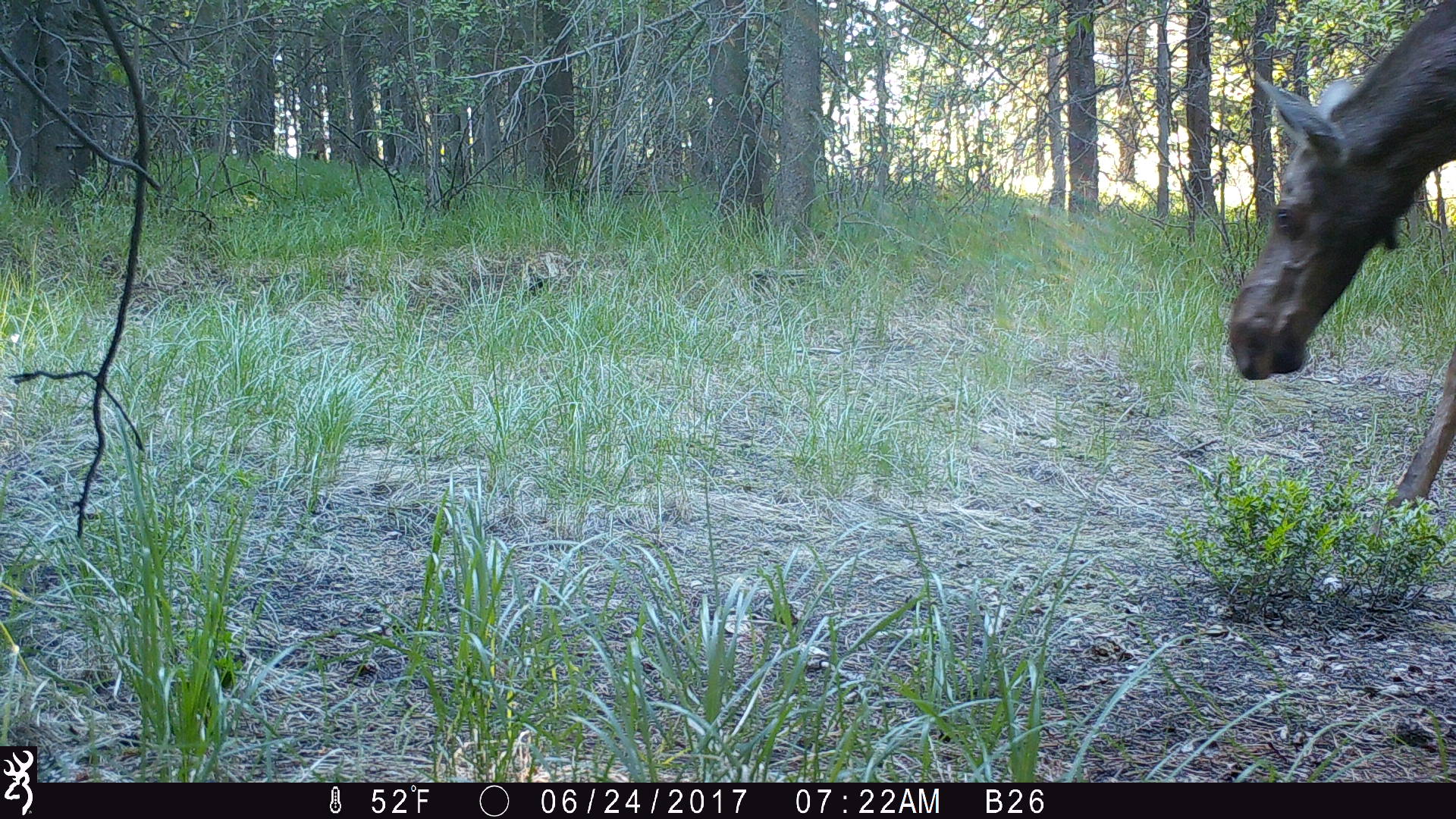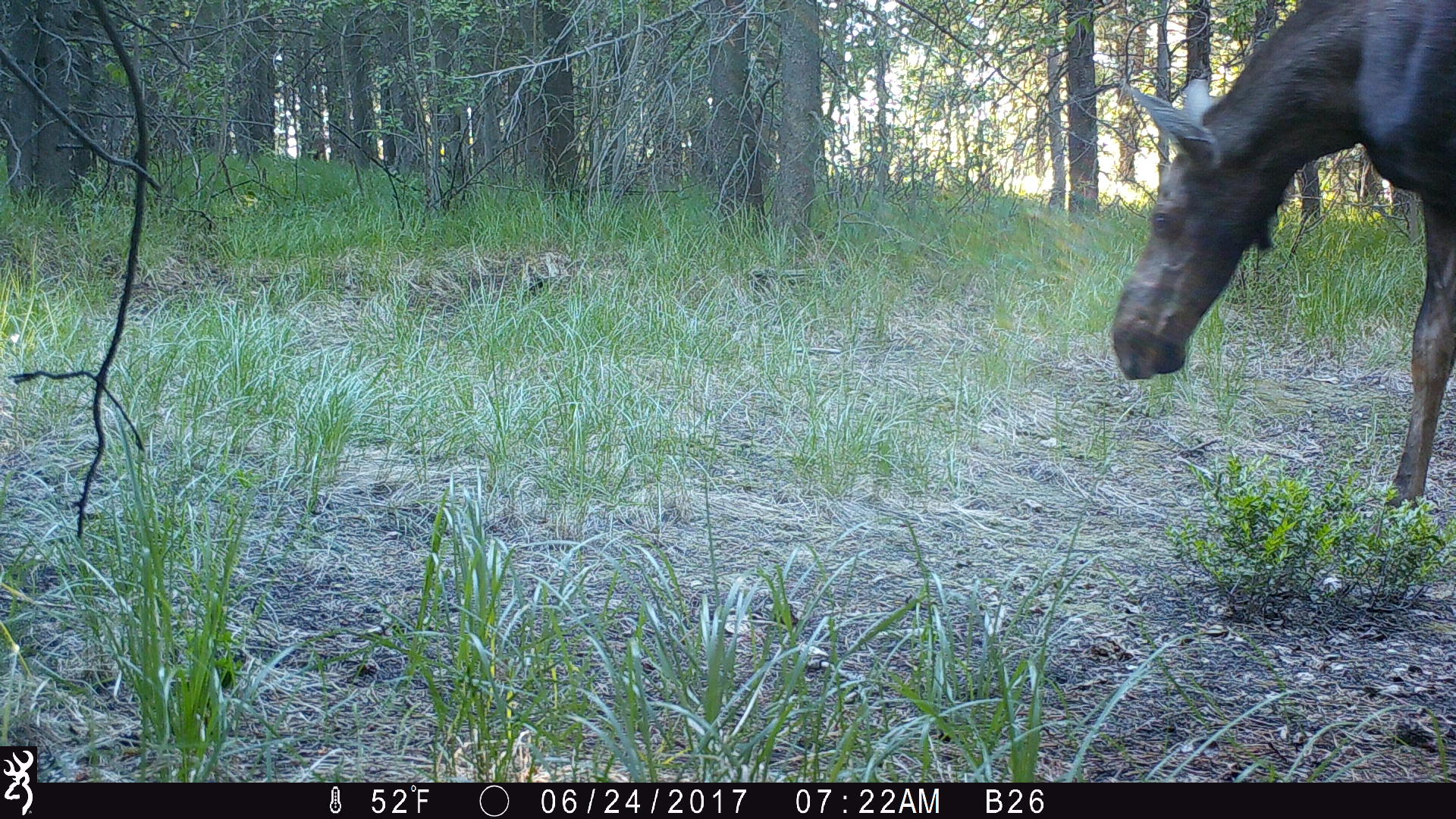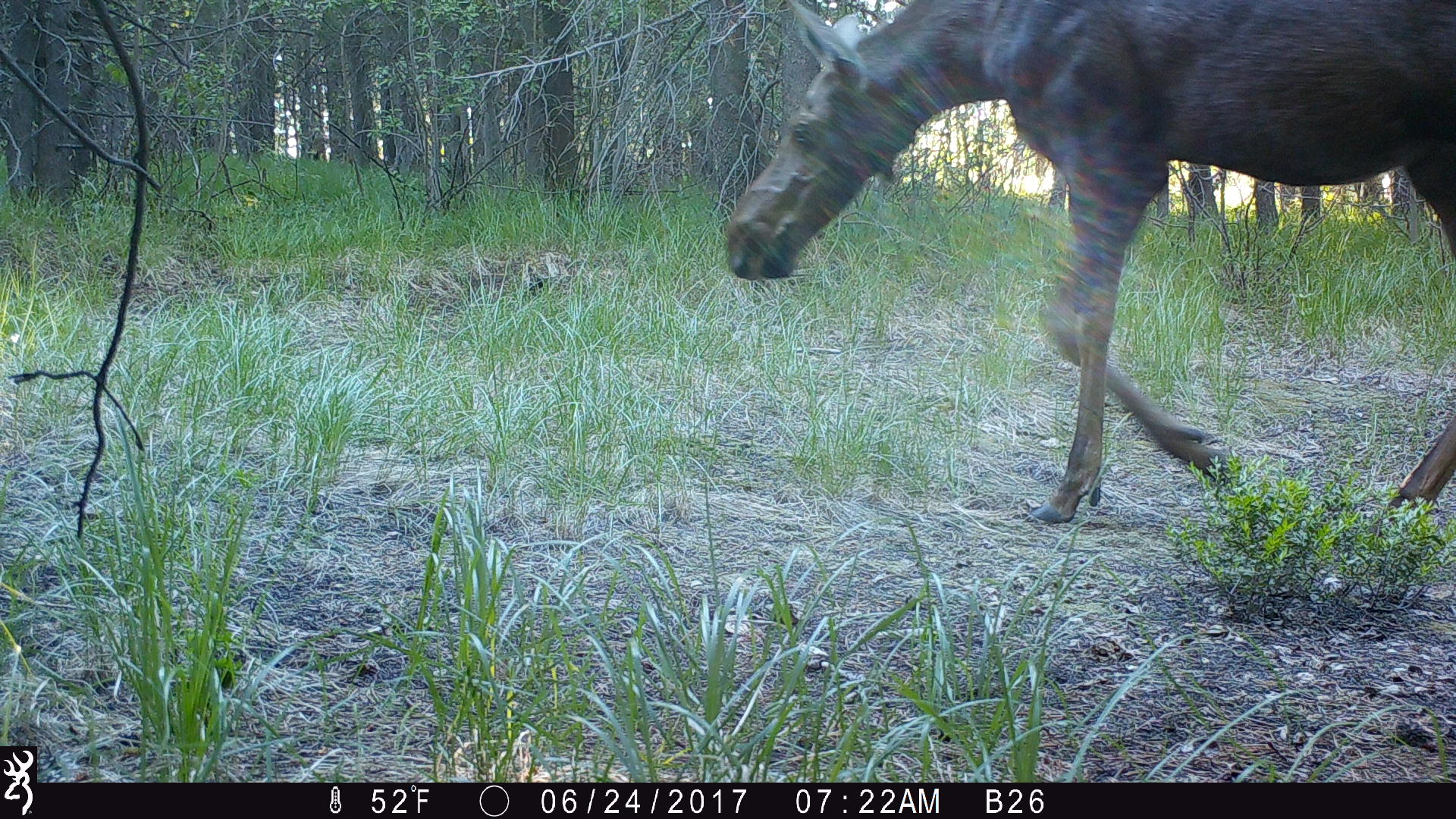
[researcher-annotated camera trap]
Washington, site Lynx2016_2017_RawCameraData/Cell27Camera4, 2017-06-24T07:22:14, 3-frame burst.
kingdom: Animalia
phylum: Chordata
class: Mammalia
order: Artiodactyla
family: Cervidae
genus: Alces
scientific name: Alces alces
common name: moose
Alces alces (moose). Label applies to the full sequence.